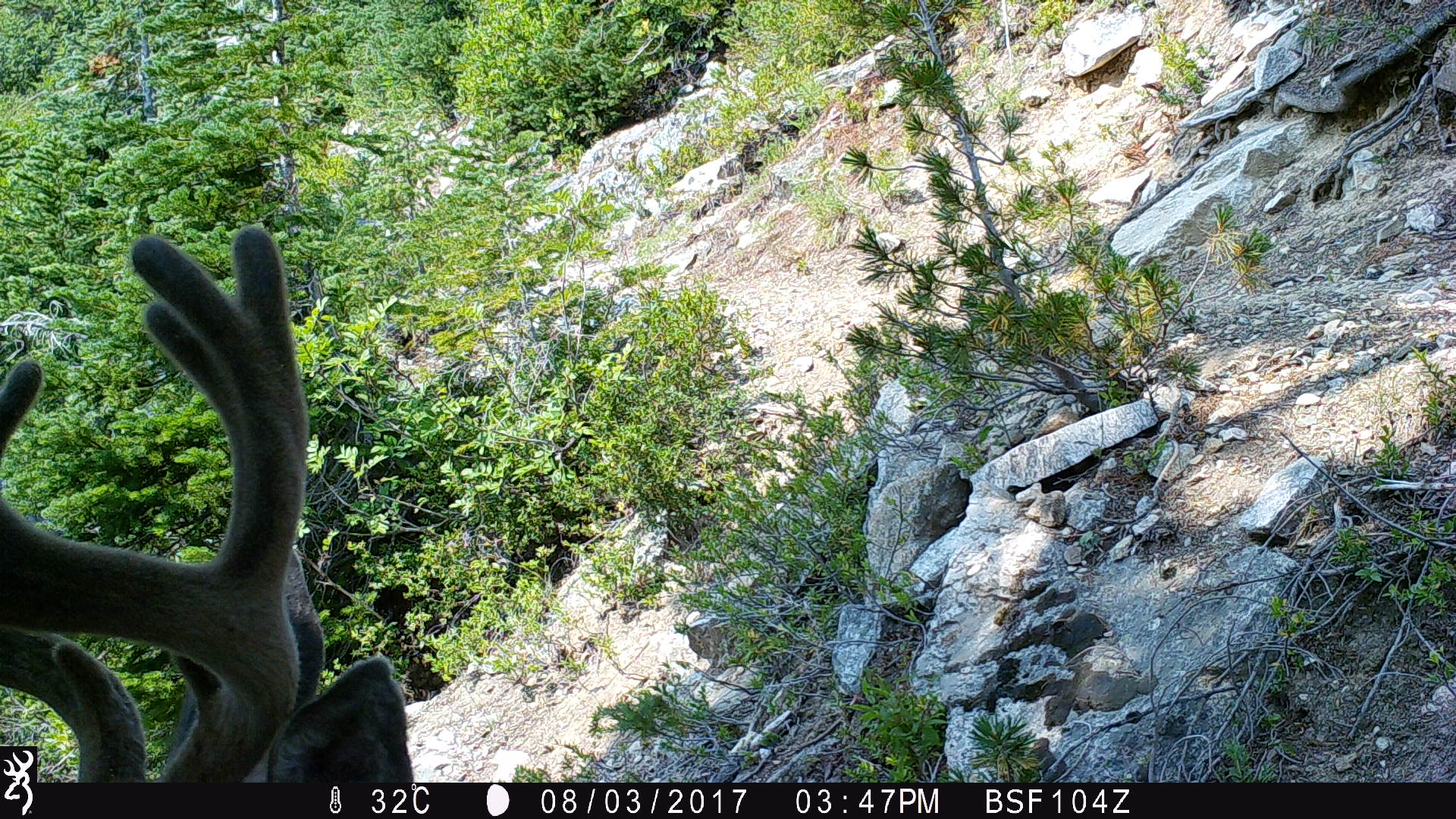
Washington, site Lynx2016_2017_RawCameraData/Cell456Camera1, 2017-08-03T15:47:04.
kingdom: Animalia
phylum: Chordata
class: Mammalia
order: Artiodactyla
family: Cervidae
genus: Odocoileus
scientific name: Odocoileus hemionus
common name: mule deer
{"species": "Odocoileus hemionus (mule deer)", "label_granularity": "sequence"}